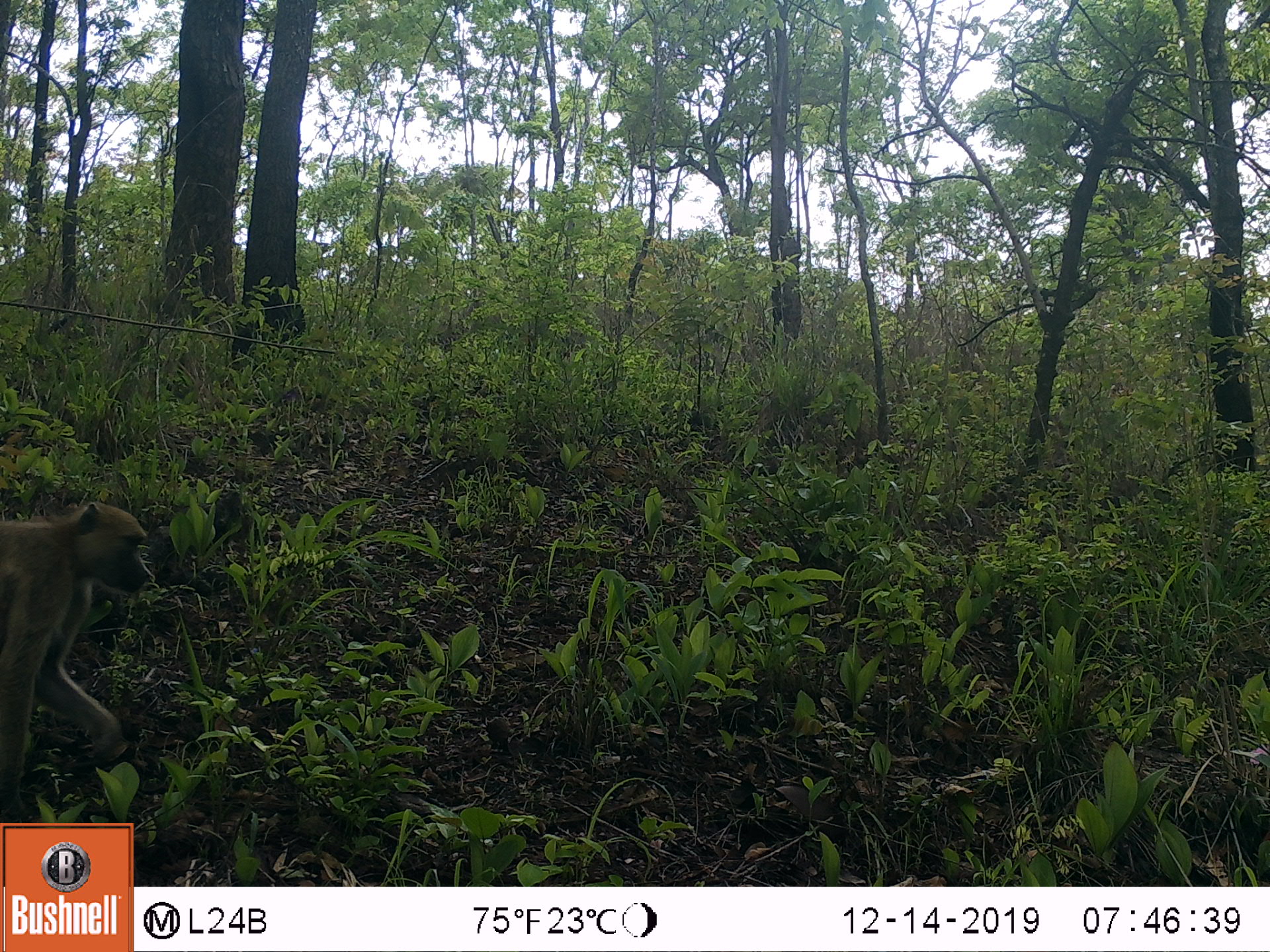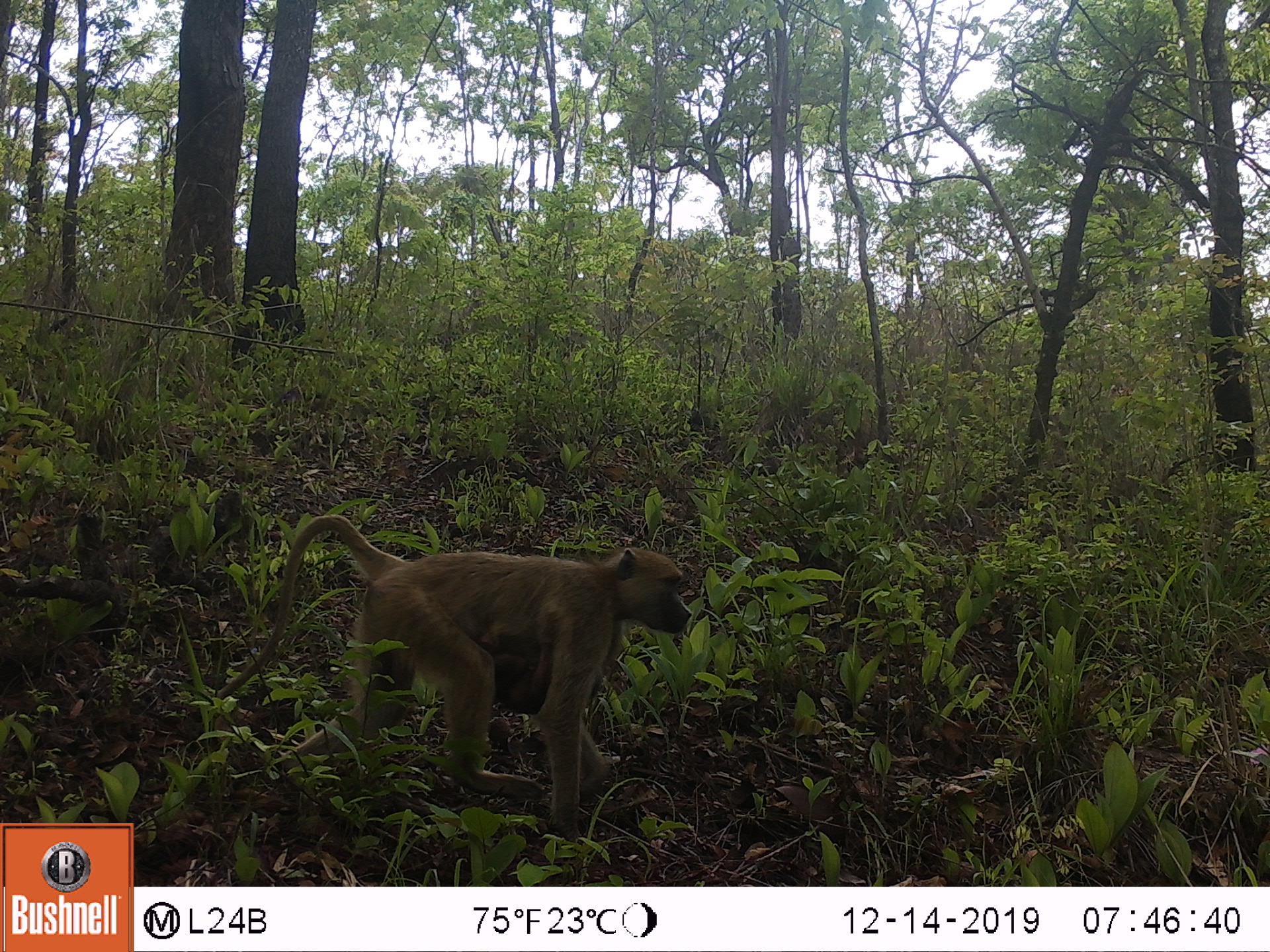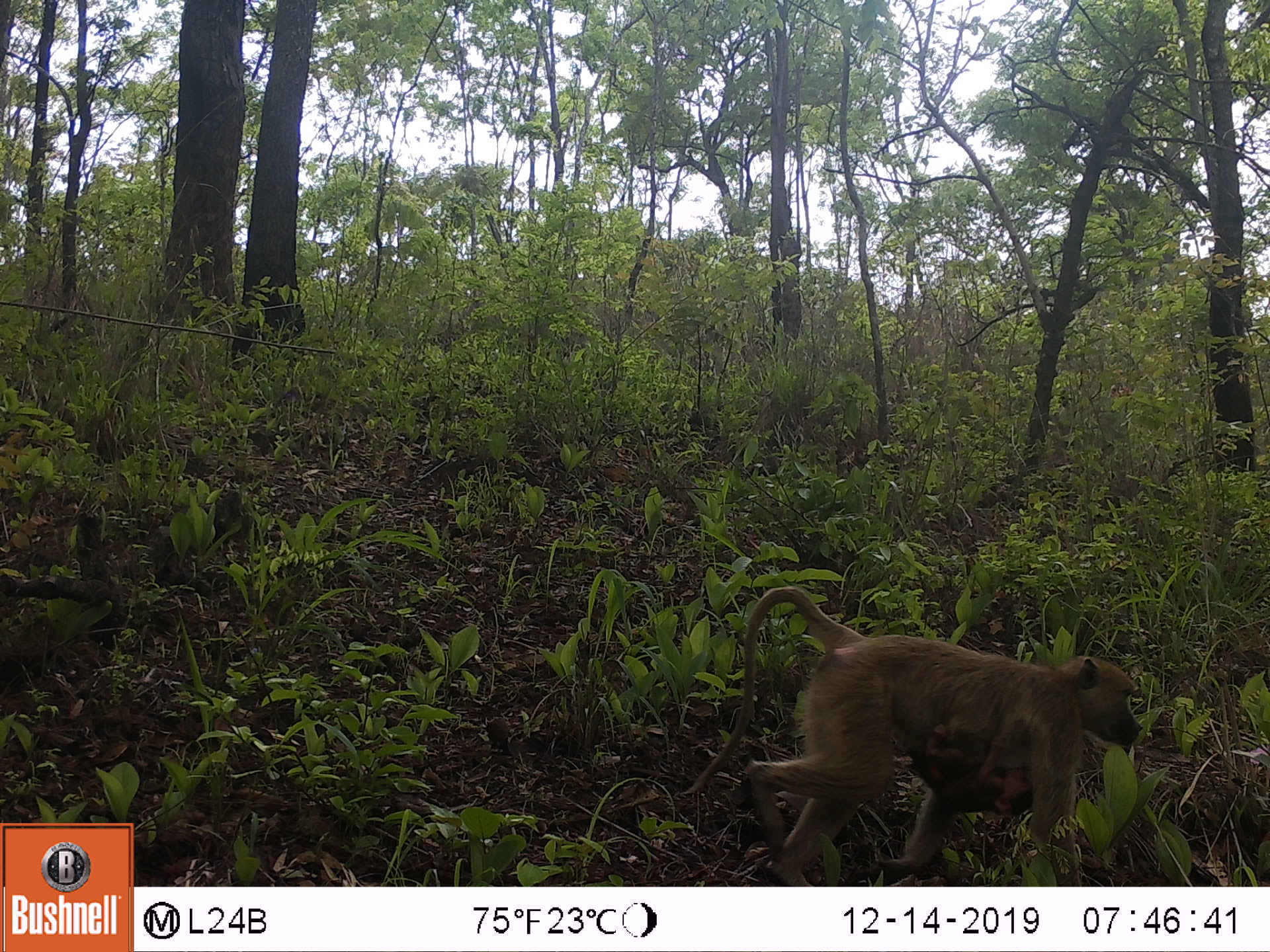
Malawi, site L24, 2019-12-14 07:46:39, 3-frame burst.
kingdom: Animalia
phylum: Chordata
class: Mammalia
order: Primates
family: Cercopithecidae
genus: Papio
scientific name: Papio cynocephalus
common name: yellow baboon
Yellow baboon (Papio cynocephalus), count 1.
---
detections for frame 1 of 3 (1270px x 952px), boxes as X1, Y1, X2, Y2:
yellow baboon: 0, 503, 153, 799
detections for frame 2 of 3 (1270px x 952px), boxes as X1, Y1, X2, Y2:
yellow baboon: 255, 508, 690, 833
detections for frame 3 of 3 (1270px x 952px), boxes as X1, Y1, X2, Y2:
yellow baboon: 696, 584, 1138, 877